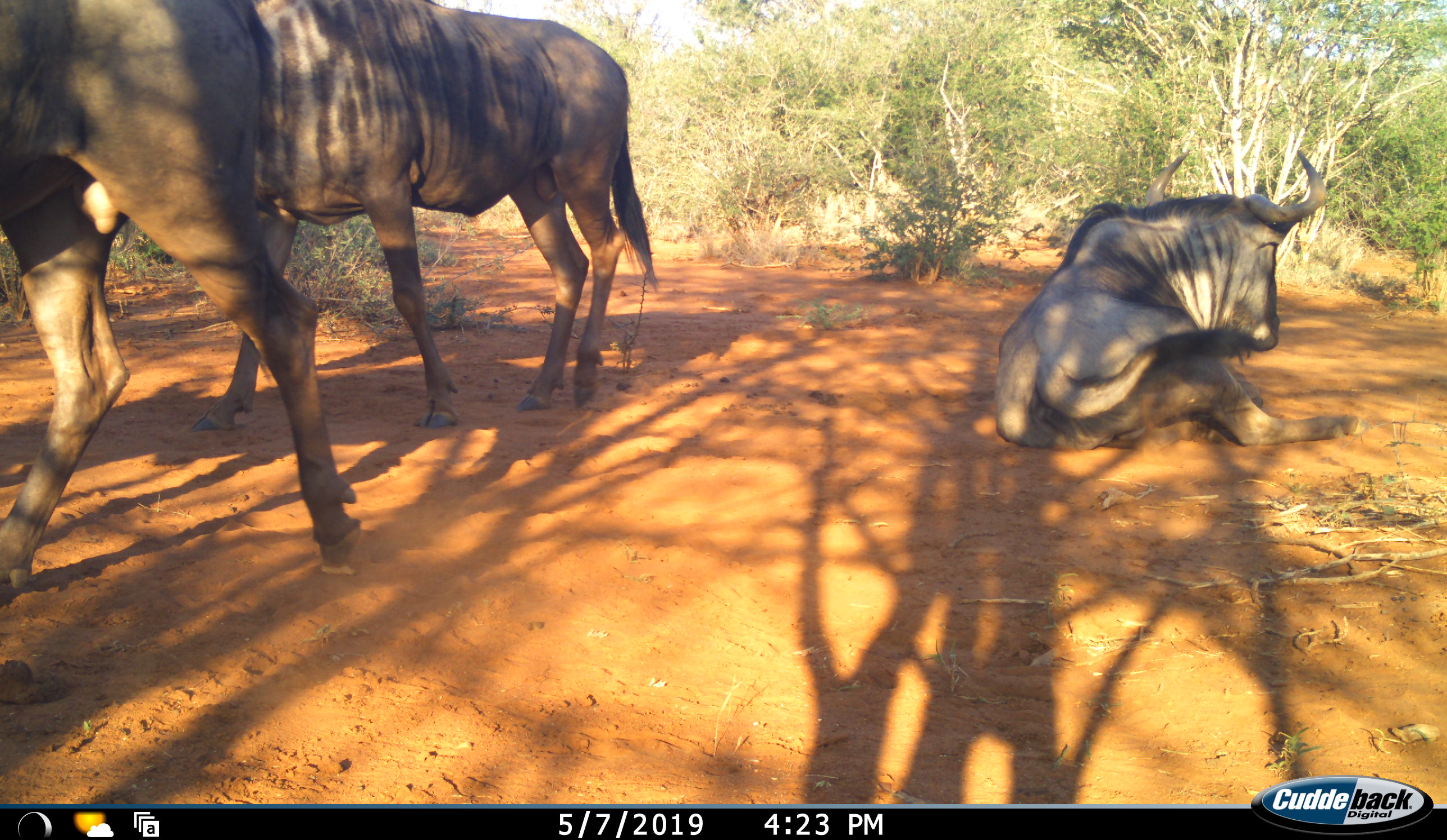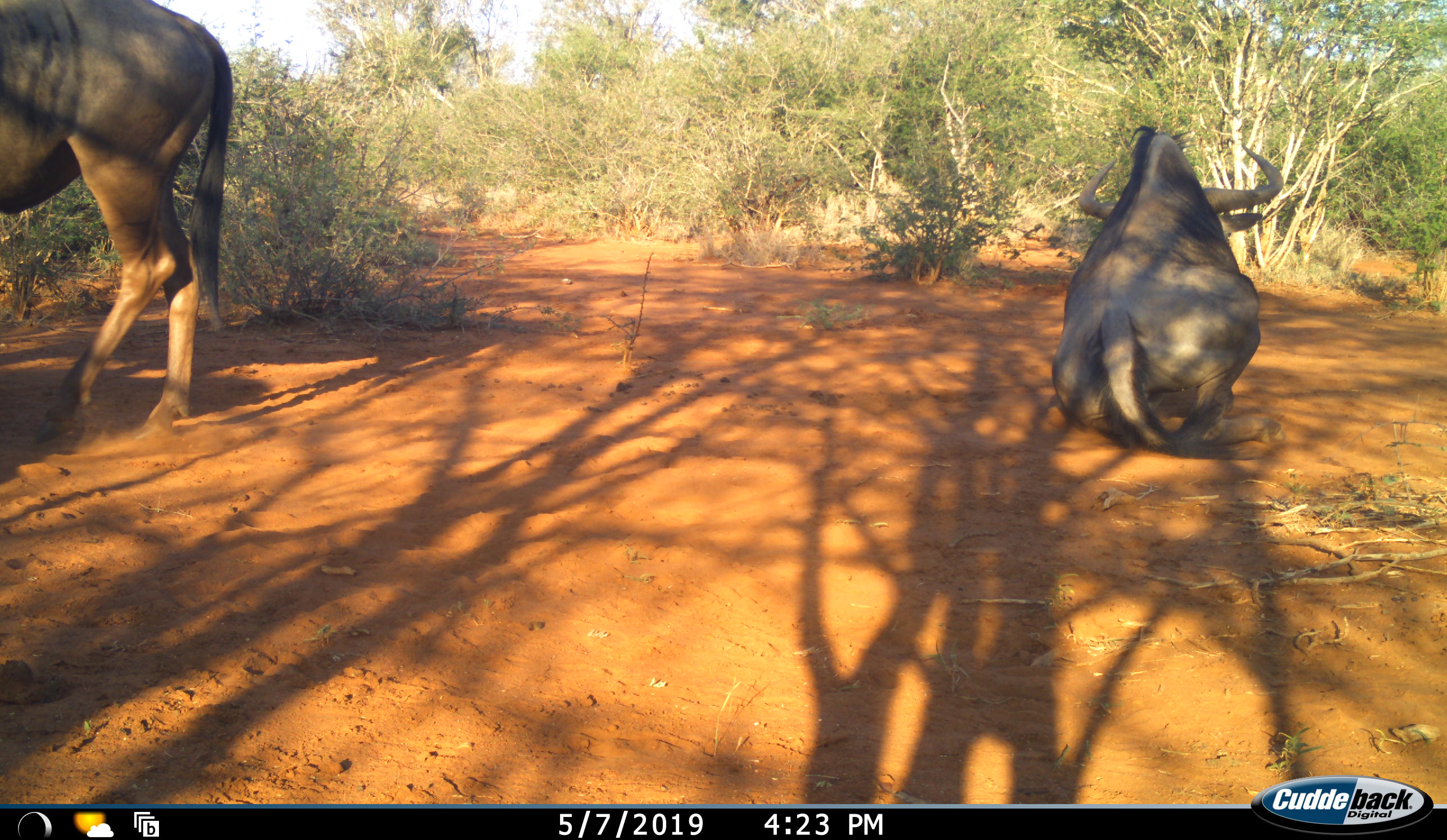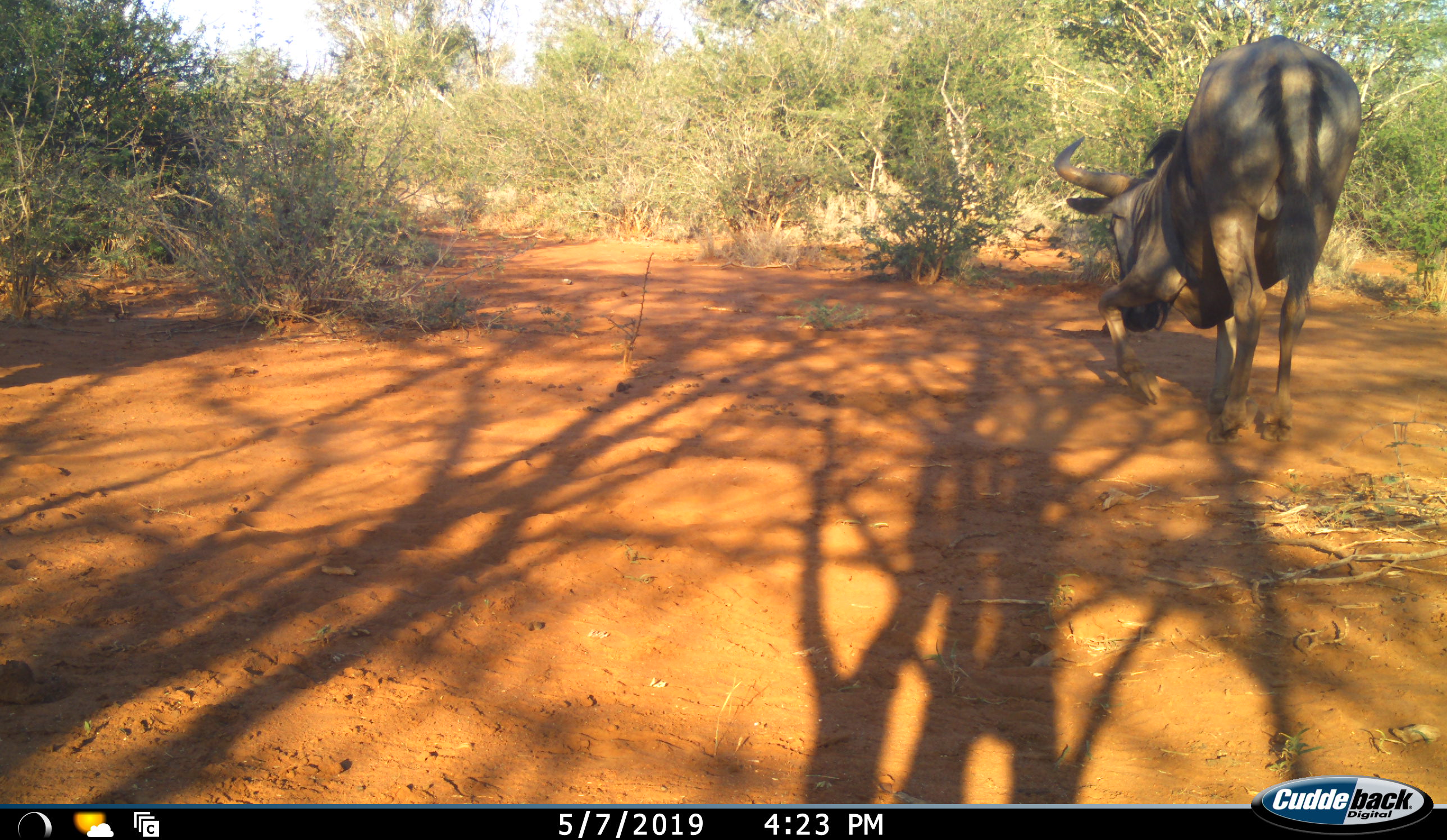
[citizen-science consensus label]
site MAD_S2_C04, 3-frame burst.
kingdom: Animalia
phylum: Chordata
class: Mammalia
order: Artiodactyla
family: Bovidae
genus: Connochaetes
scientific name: Connochaetes taurinus taurinus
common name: blue wildebeest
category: wildebeestblue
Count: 3.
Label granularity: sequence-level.